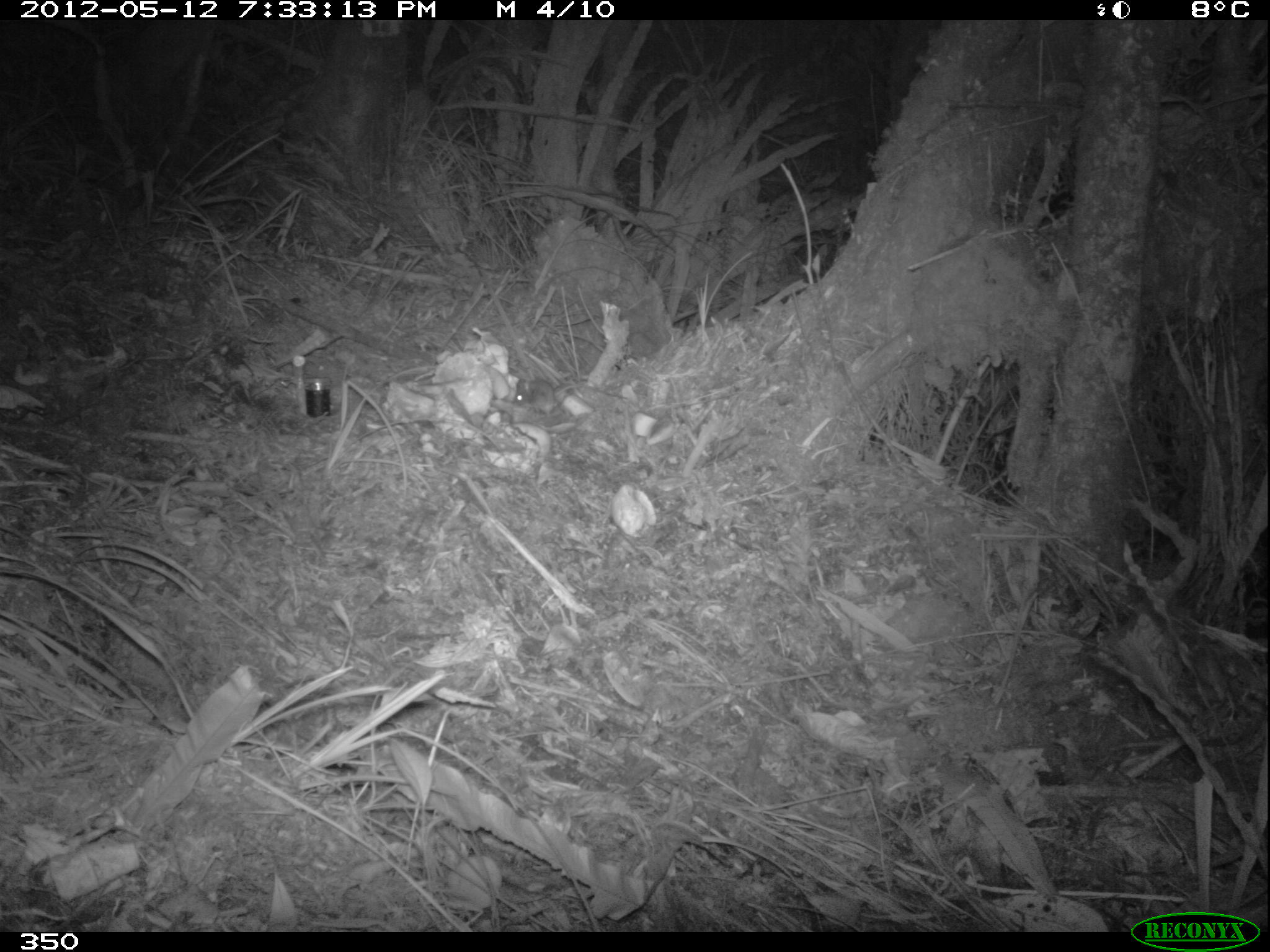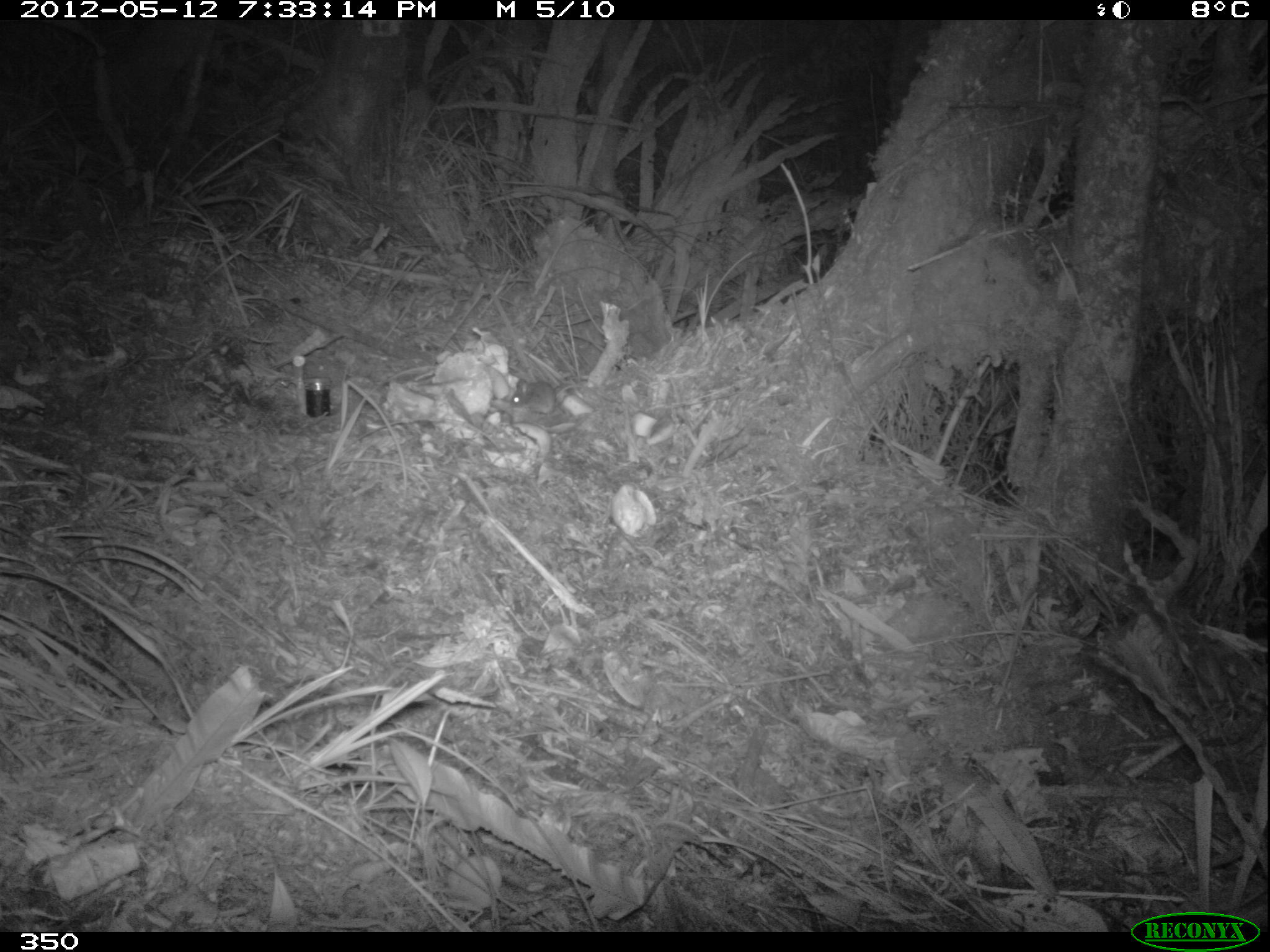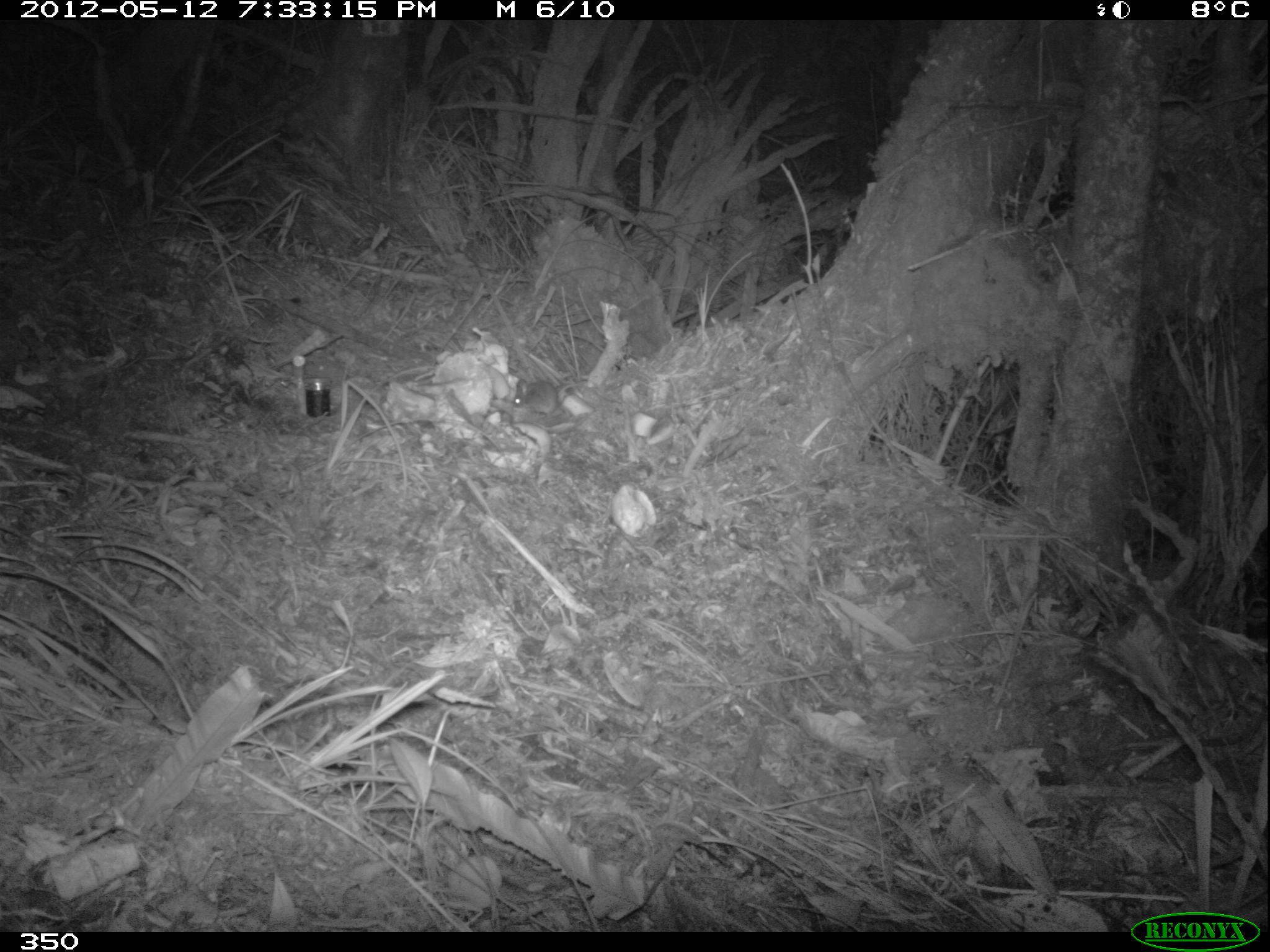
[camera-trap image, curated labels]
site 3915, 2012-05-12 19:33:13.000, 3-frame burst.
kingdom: Animalia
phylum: Chordata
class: Mammalia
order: Rodentia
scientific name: Rodentia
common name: rodents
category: unknown rodent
Unknown rodent (rodents) (Rodentia).